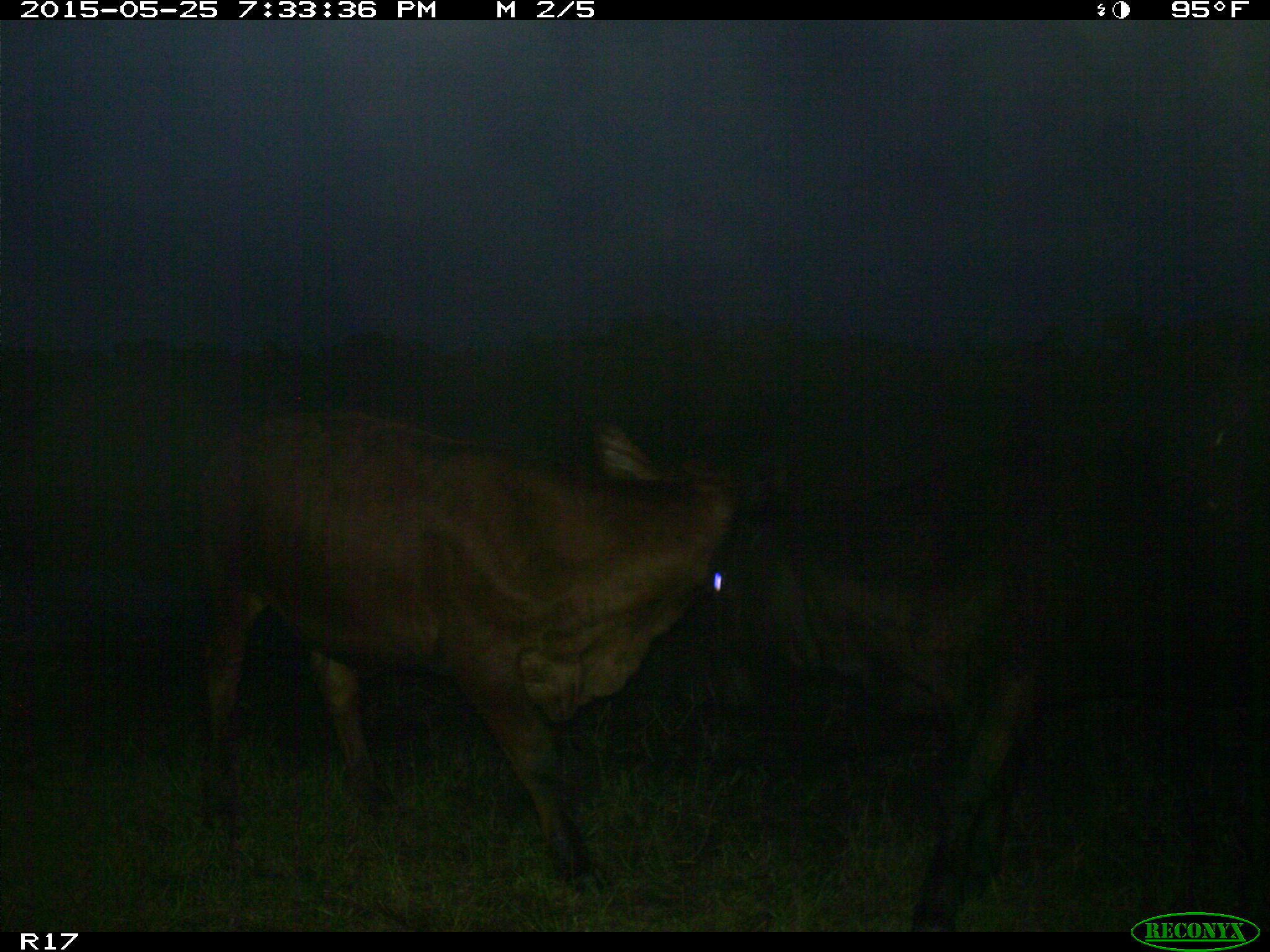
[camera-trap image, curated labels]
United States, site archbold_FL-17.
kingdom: Animalia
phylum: Chordata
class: Mammalia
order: Artiodactyla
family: Bovidae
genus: Bos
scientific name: Bos taurus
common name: domestic cow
Bos taurus (domestic cow).